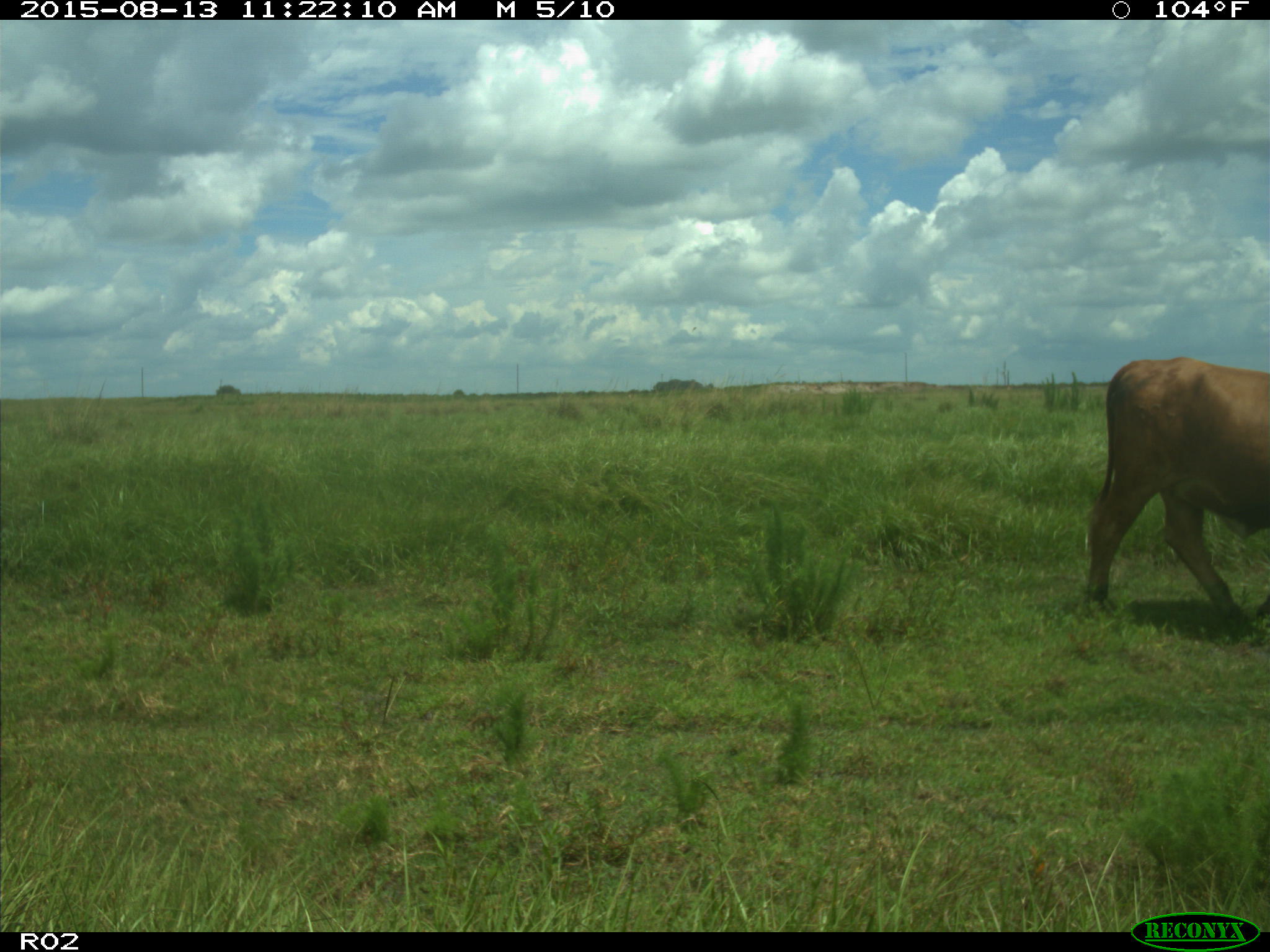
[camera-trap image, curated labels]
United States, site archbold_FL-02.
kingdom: Animalia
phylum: Chordata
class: Mammalia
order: Artiodactyla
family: Bovidae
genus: Bos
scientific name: Bos taurus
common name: domestic cow